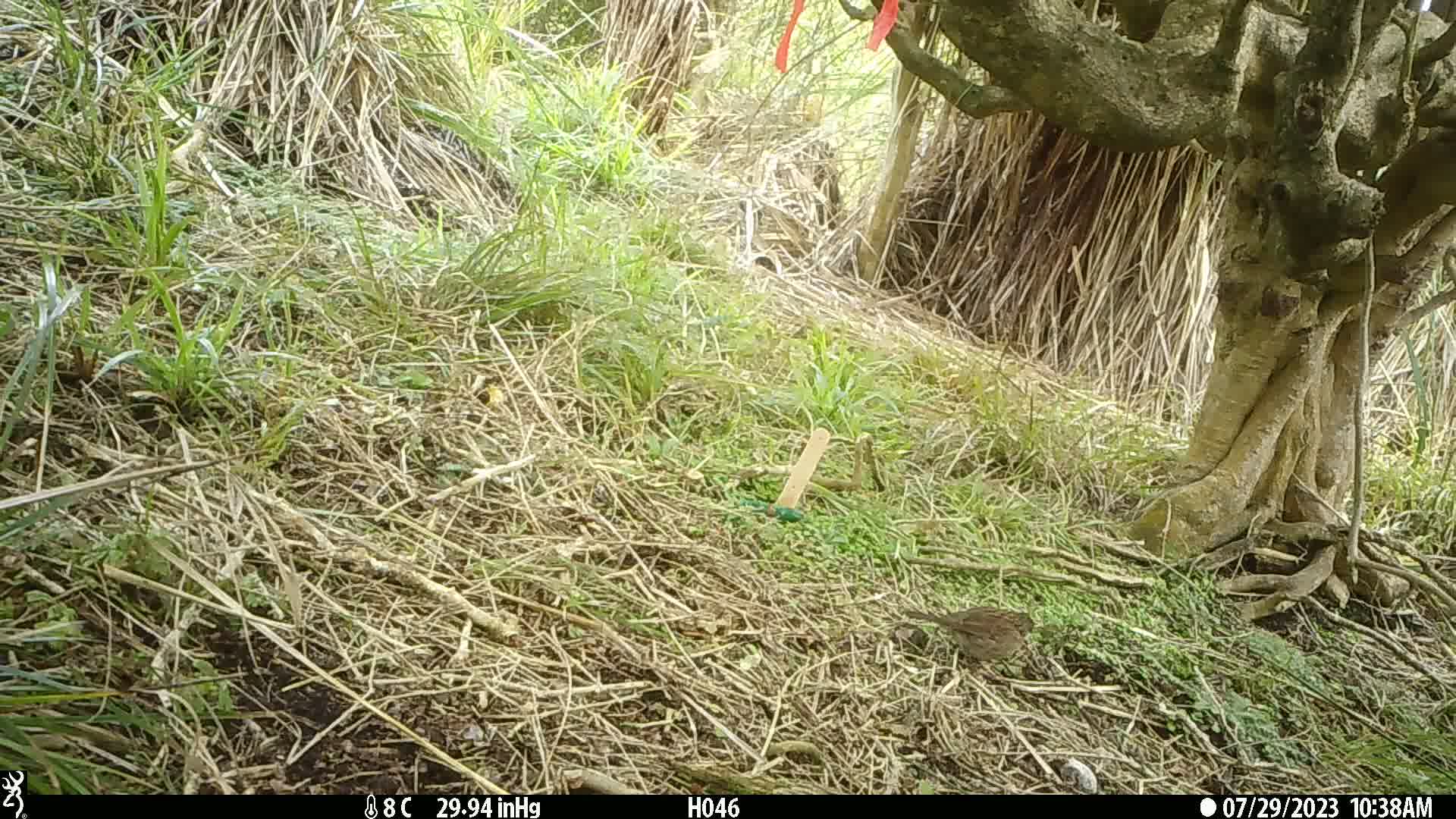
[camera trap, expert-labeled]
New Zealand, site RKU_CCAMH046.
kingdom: Animalia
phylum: Chordata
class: Aves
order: Passeriformes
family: Prunellidae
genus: Prunella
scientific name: Prunella modularis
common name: dunnock